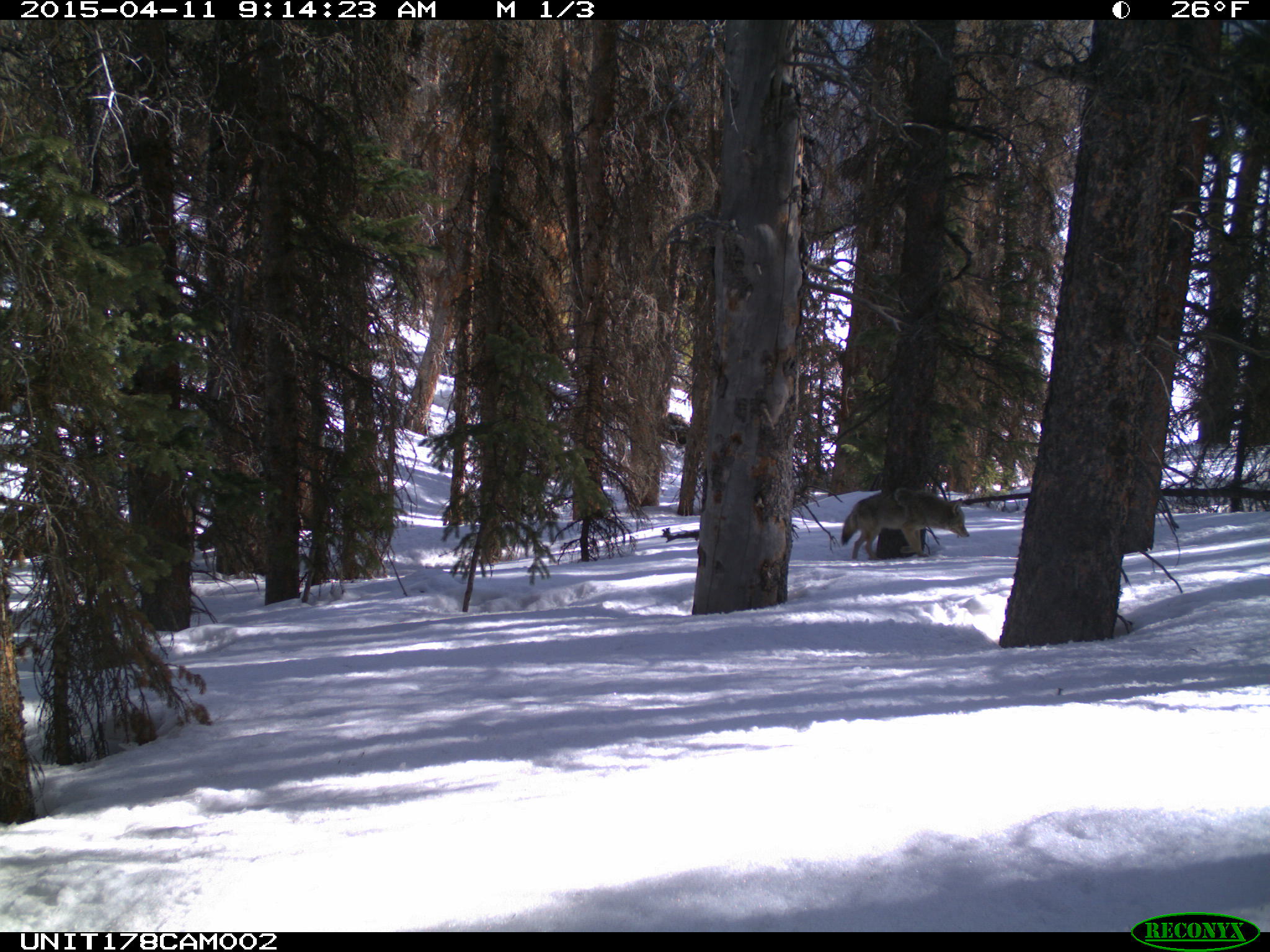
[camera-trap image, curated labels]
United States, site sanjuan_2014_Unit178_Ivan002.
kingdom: Animalia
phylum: Chordata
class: Mammalia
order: Carnivora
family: Canidae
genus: Canis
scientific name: Canis latrans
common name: coyote